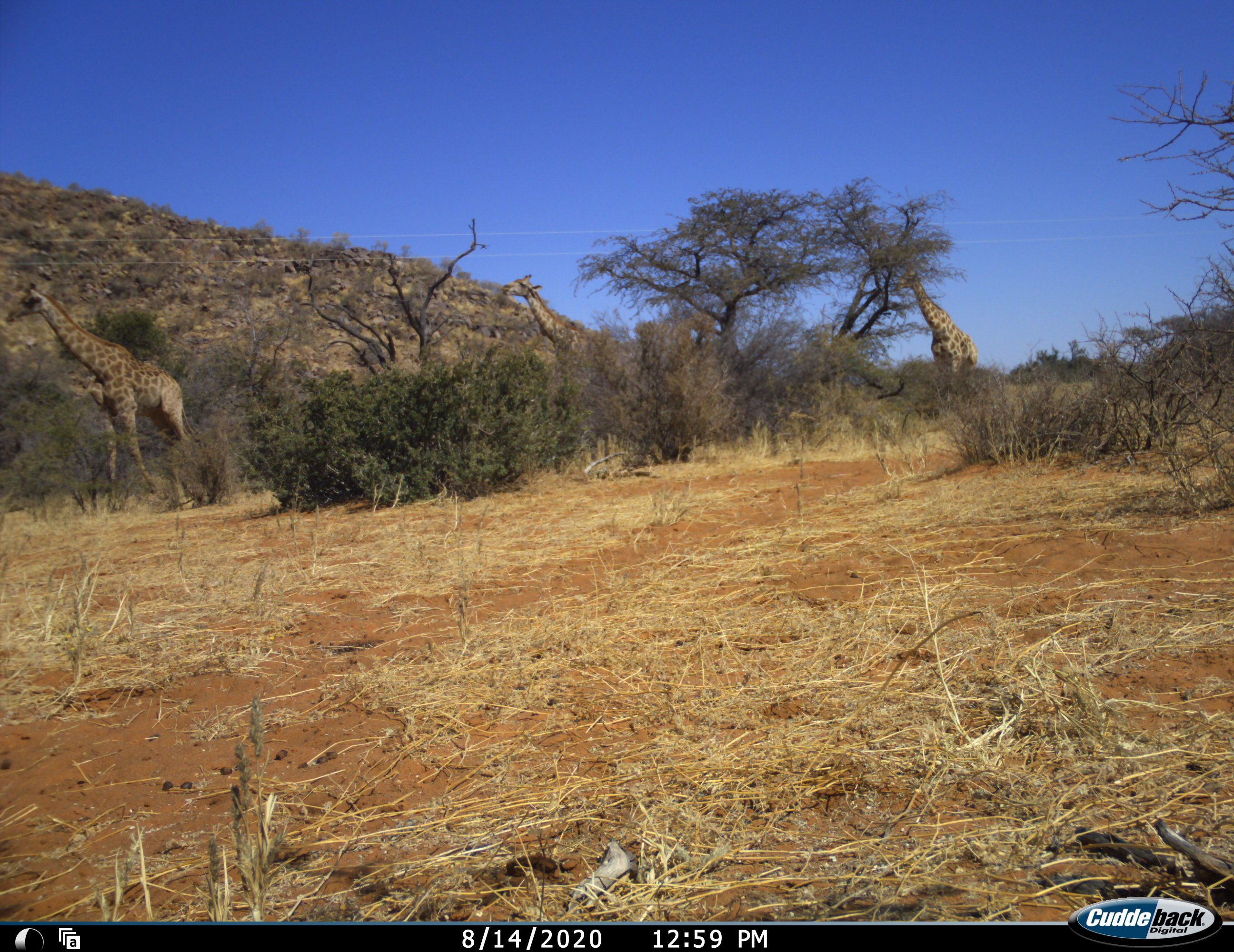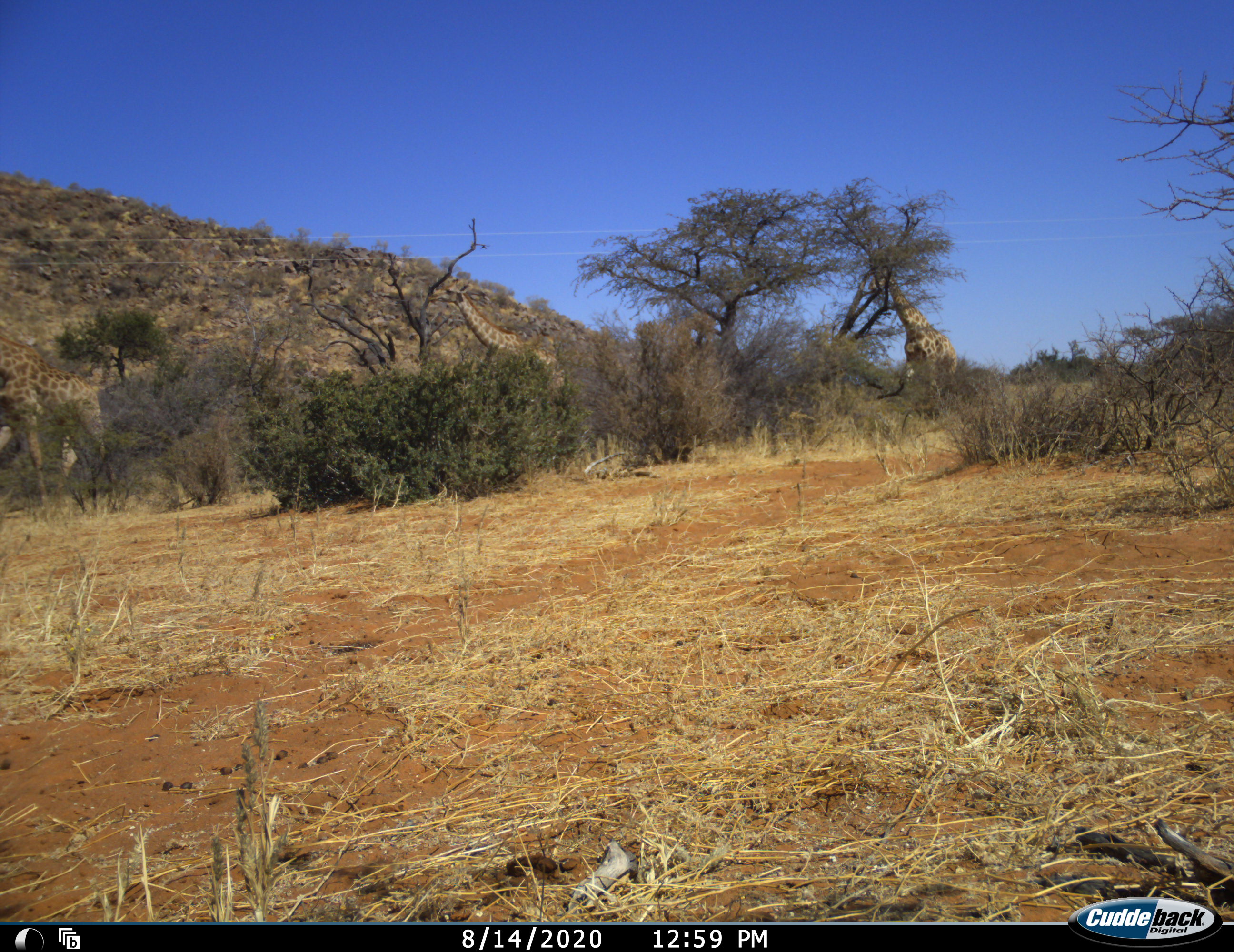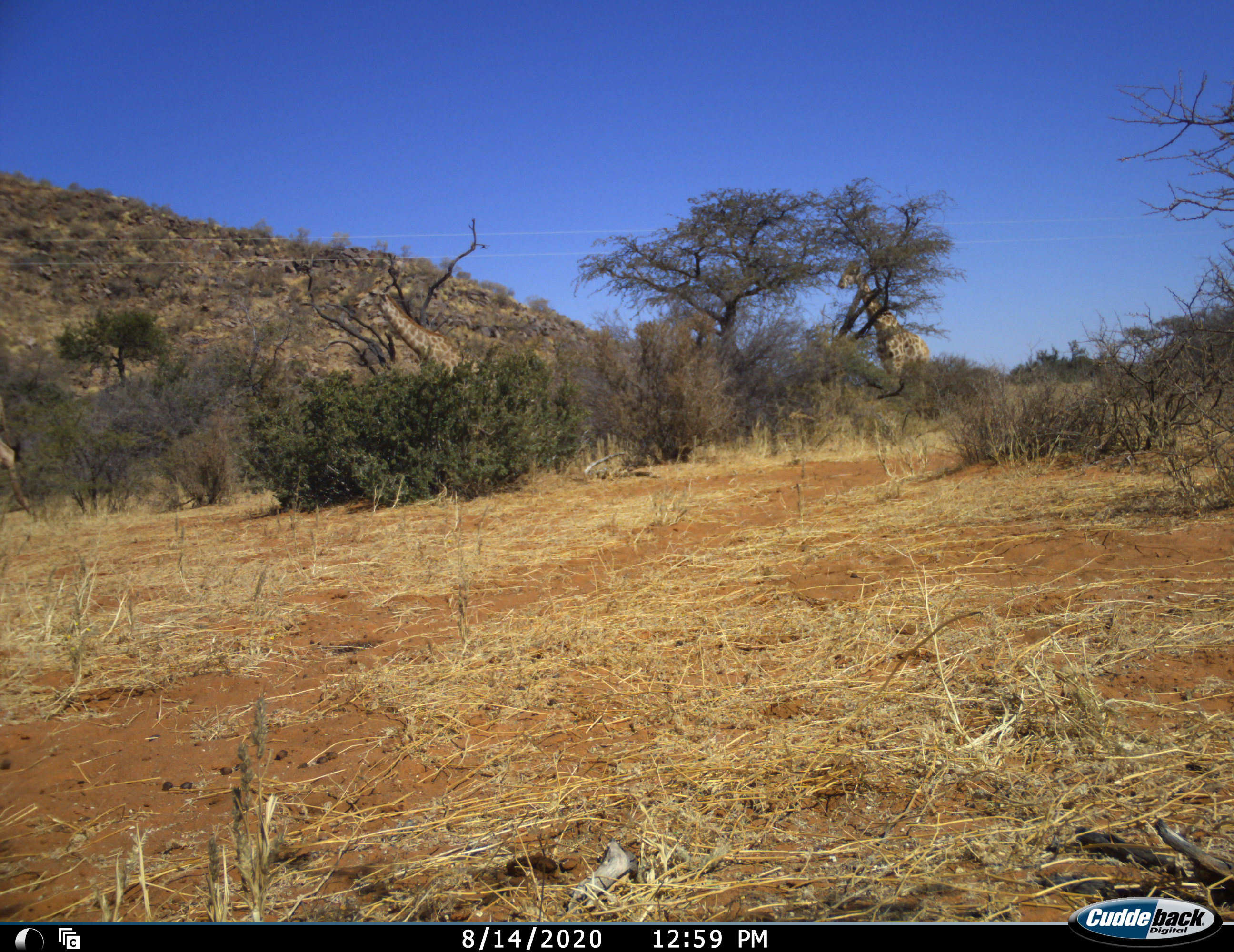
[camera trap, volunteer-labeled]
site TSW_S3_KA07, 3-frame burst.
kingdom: Animalia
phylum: Chordata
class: Mammalia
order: Artiodactyla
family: Giraffidae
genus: Giraffa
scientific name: Giraffa camelopardalis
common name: giraffe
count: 3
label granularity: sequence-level